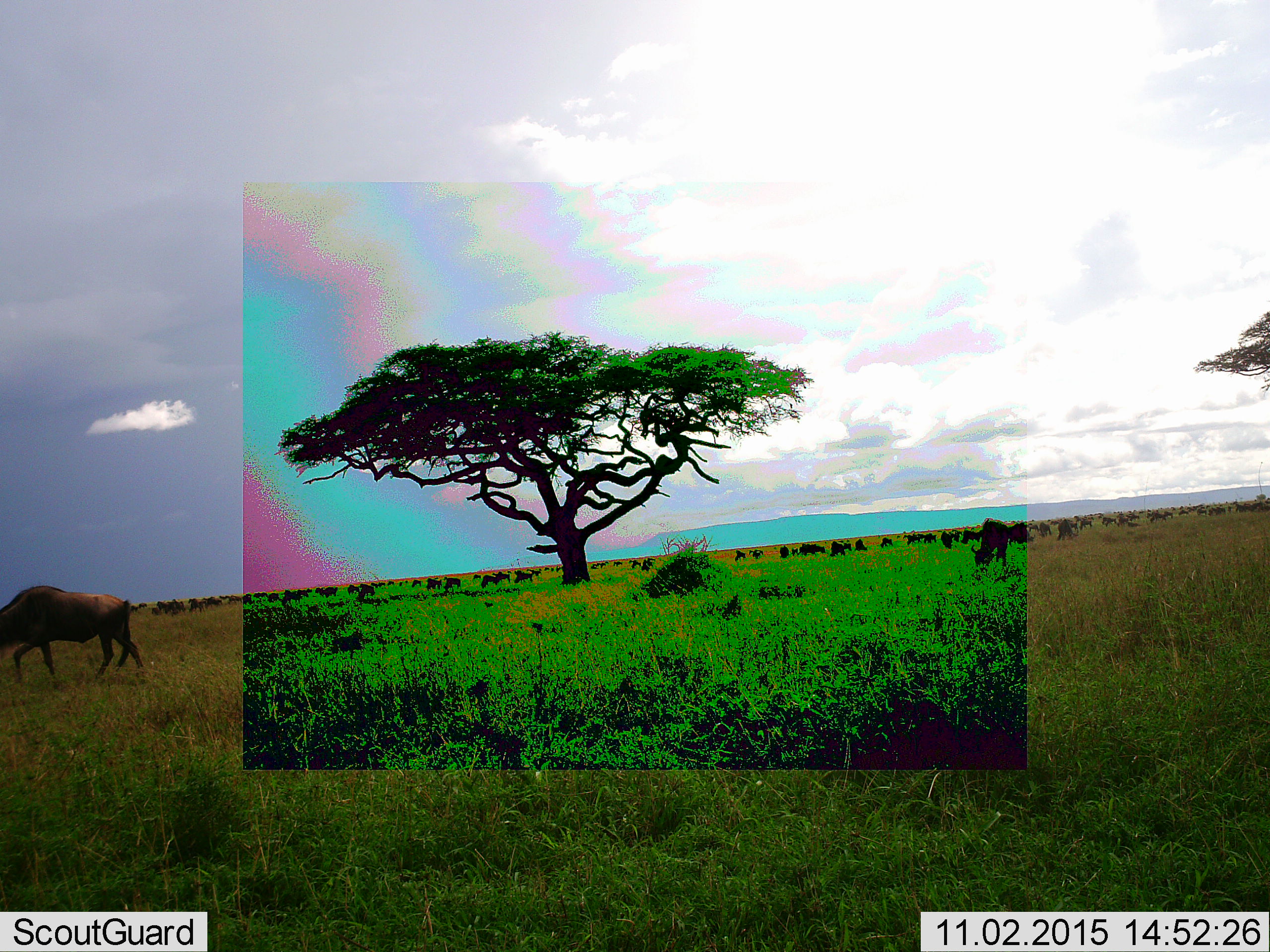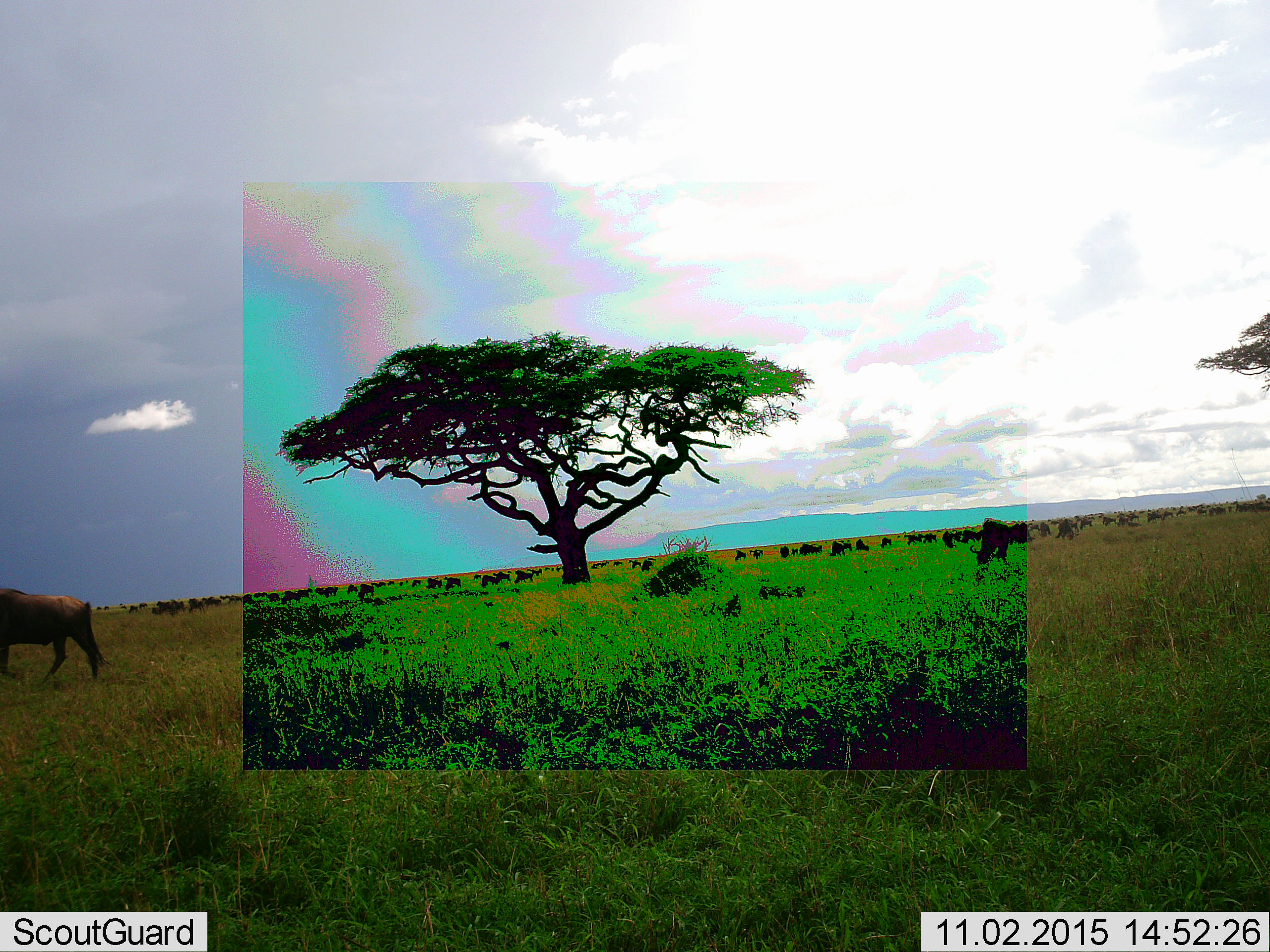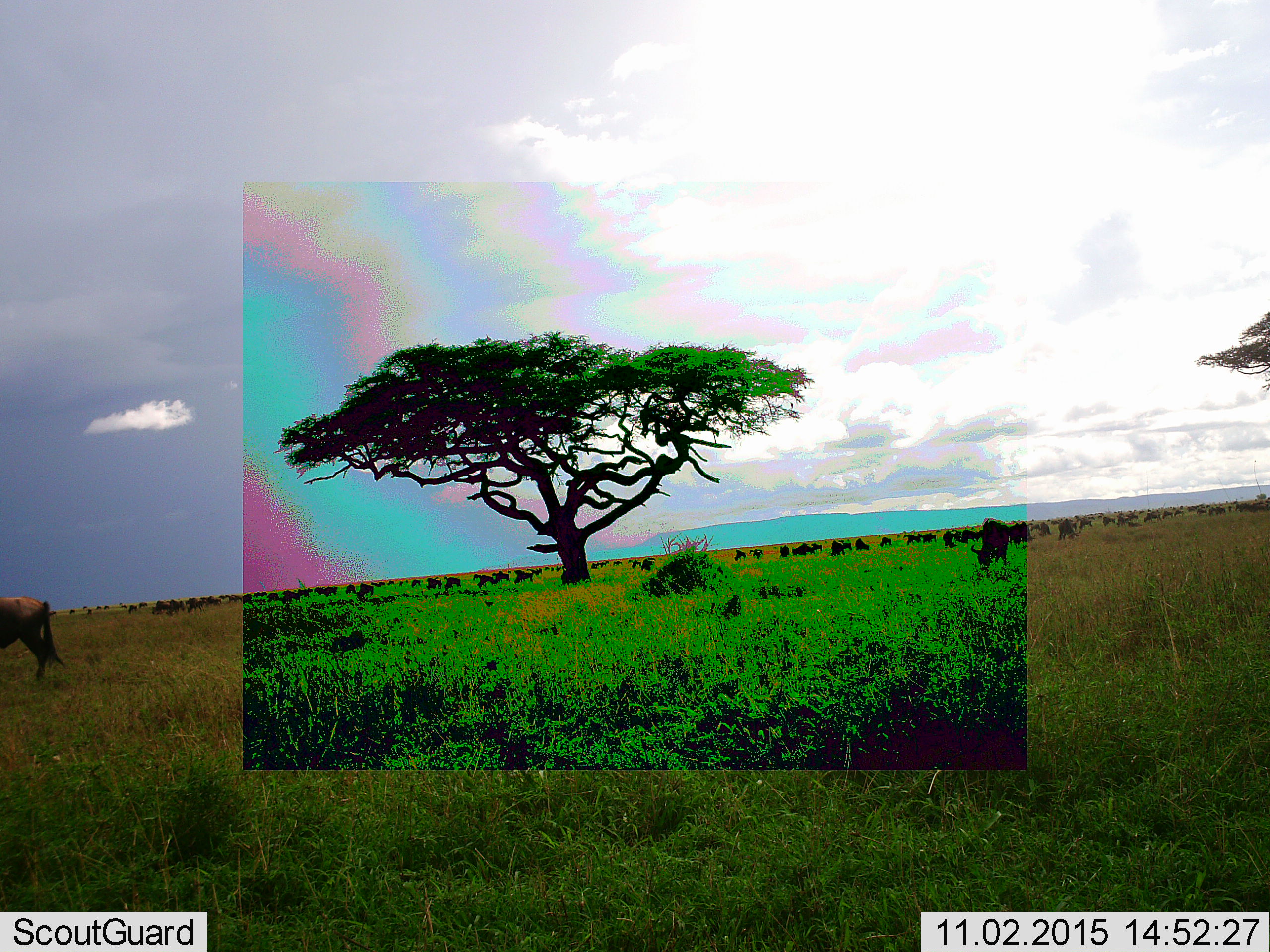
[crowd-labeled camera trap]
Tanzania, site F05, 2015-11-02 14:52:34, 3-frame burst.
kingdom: Animalia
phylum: Chordata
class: Mammalia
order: Artiodactyla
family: Bovidae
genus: Connochaetes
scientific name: Connochaetes taurinus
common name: blue wildebeest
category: wildebeest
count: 51+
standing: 31%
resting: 0%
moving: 92%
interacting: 8%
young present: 15%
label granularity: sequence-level